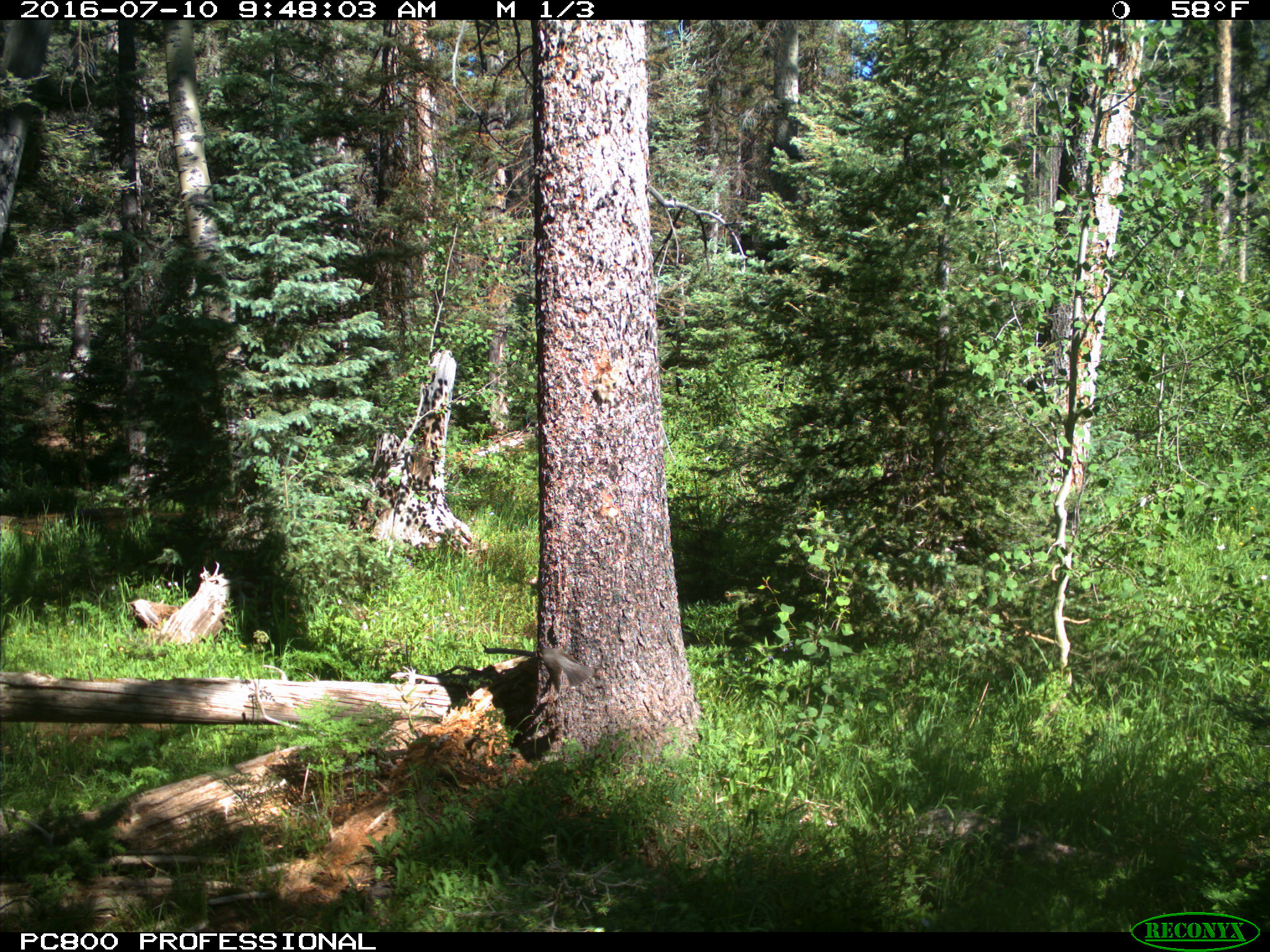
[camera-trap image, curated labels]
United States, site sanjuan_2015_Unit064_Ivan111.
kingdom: Animalia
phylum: Chordata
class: Aves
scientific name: Aves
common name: birds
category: unidentified bird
Unidentified bird (birds) (Aves).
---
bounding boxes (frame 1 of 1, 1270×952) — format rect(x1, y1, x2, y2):
animal: rect(538, 645, 595, 694)